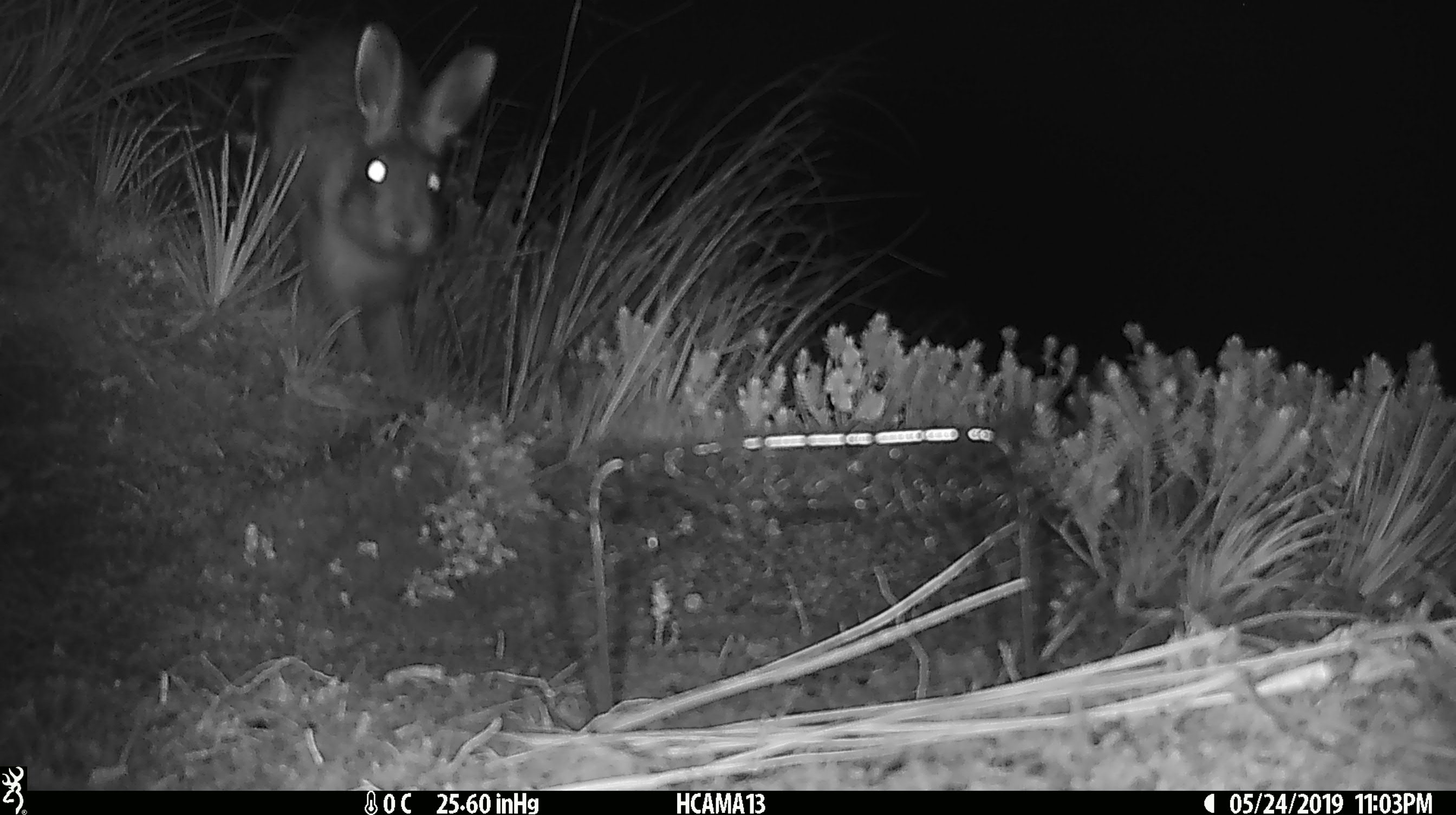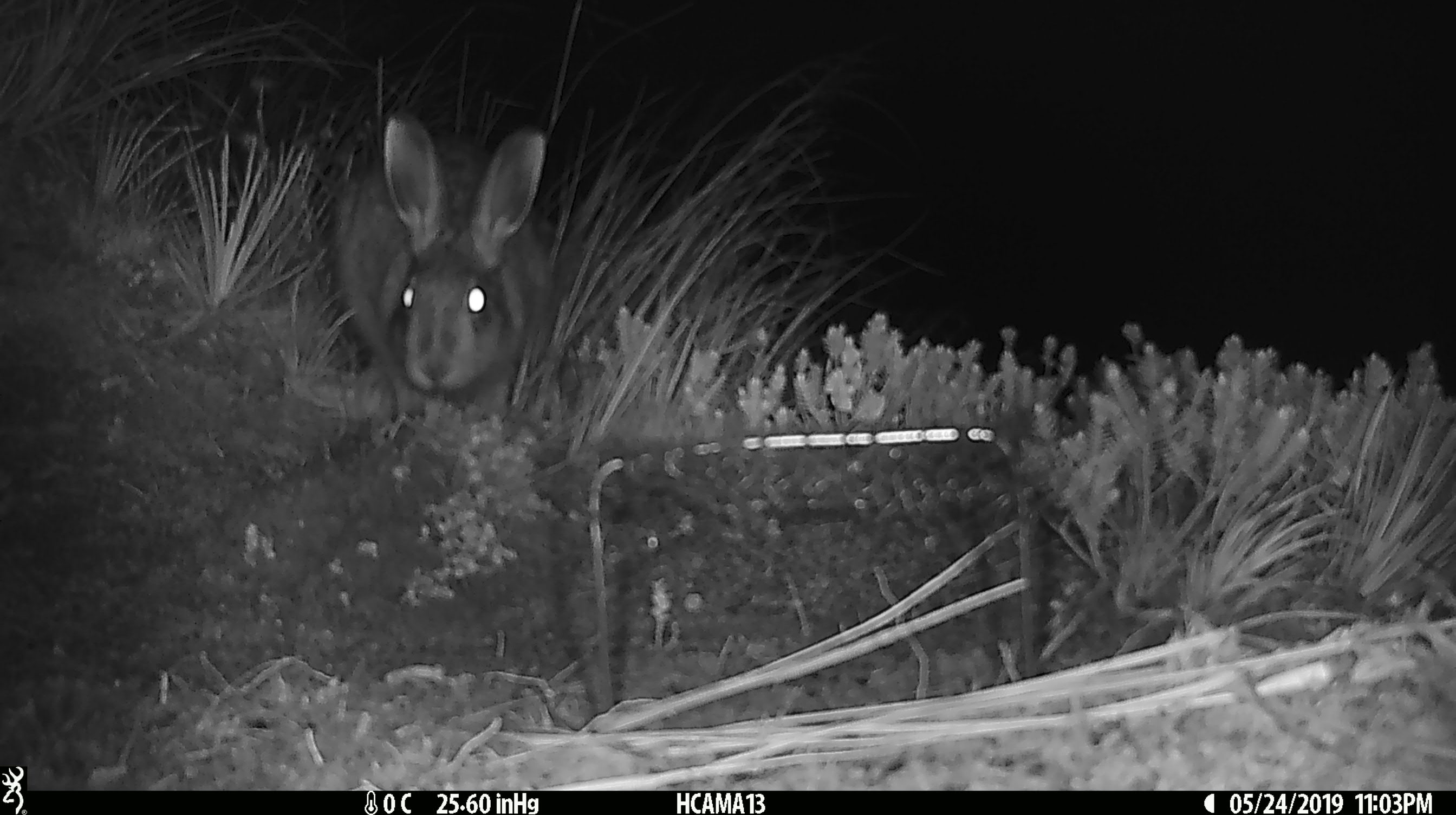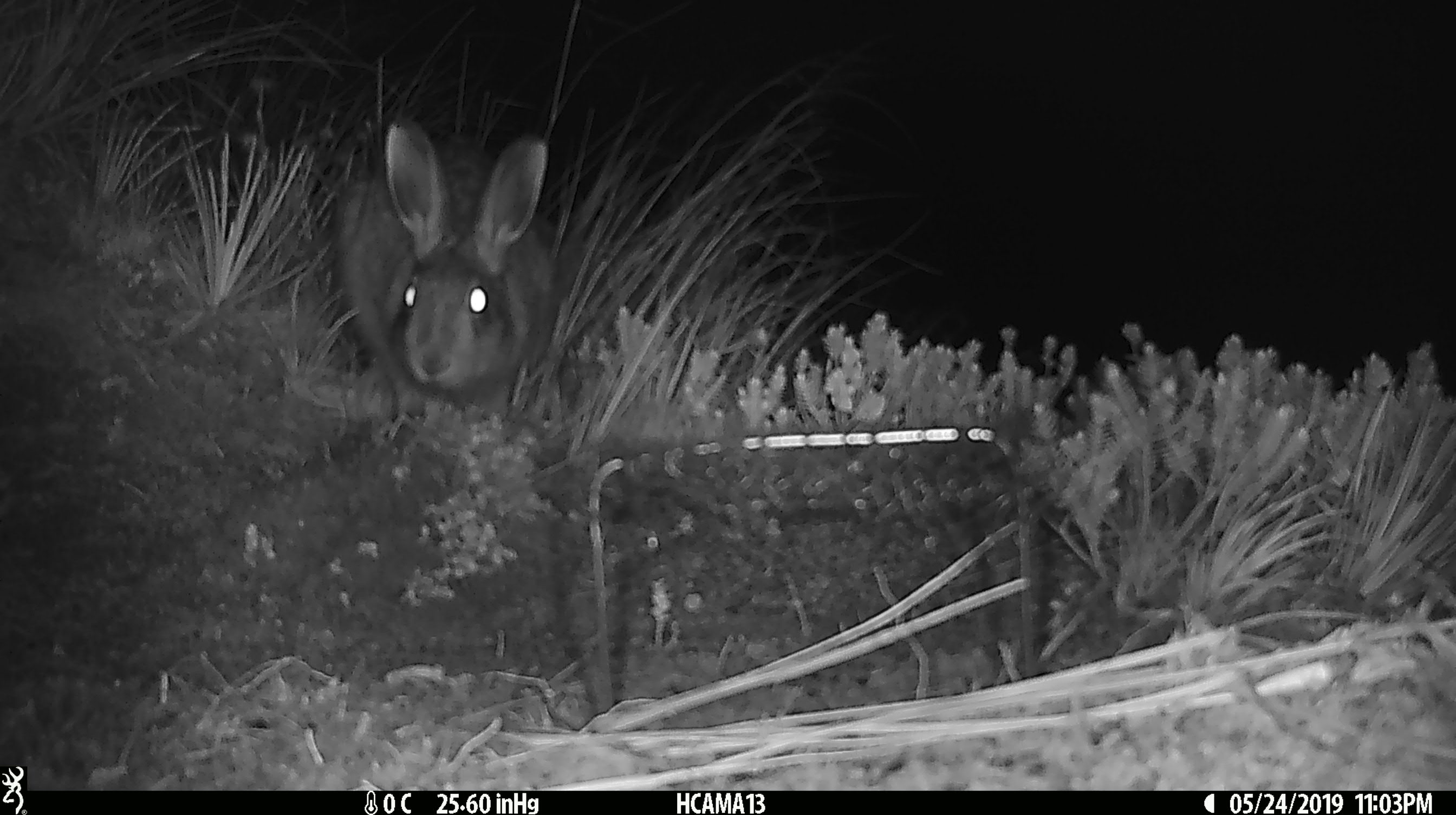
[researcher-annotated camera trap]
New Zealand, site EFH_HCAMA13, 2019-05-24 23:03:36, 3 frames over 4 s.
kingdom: Animalia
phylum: Chordata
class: Mammalia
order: Lagomorpha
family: Leporidae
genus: Lepus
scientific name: Lepus europaeus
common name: brown hare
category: hare